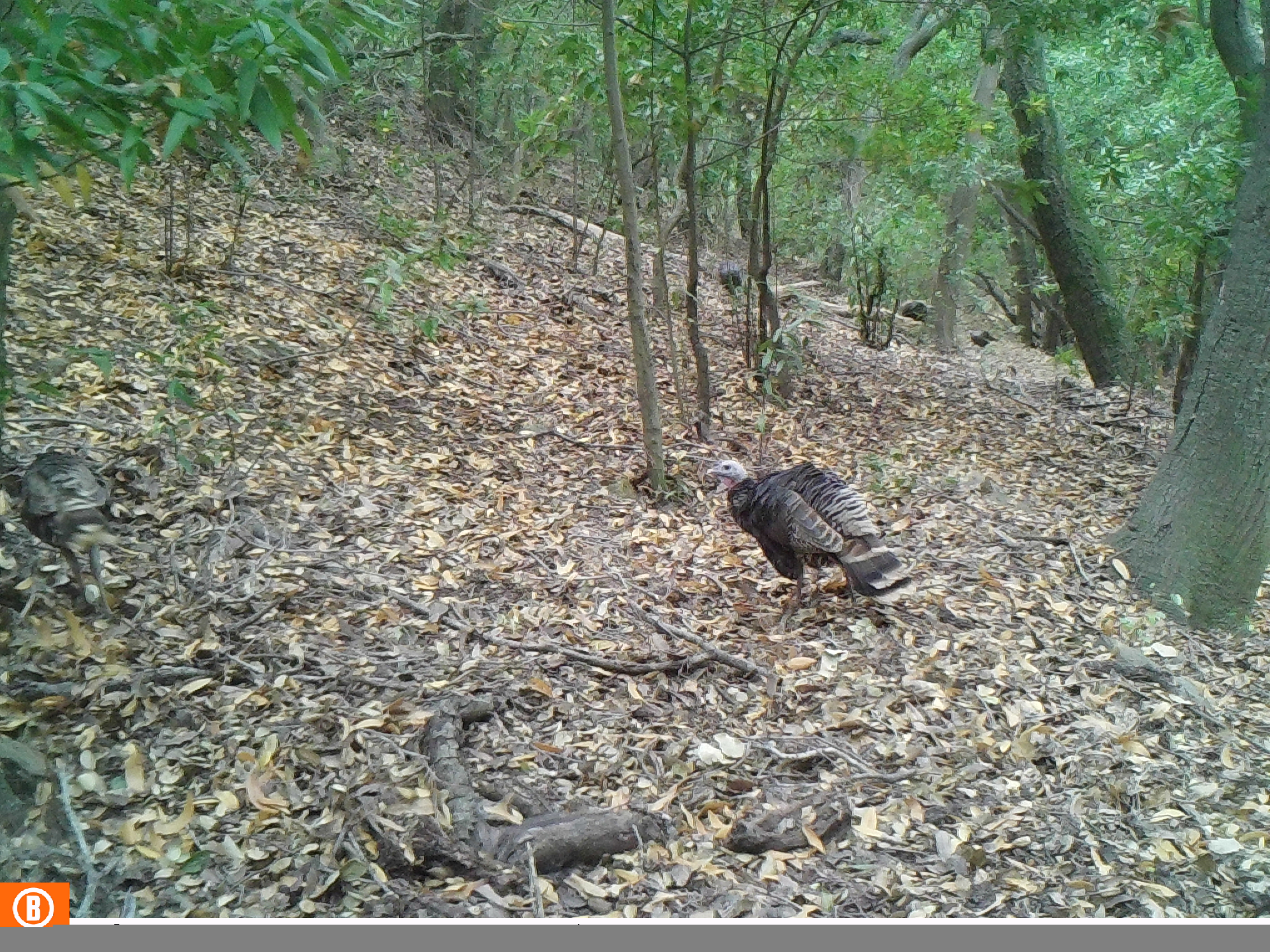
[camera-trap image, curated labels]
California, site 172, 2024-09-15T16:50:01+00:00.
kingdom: Animalia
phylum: Chordata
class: Aves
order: Galliformes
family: Phasianidae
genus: Meleagris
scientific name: Meleagris gallopavo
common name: turkey